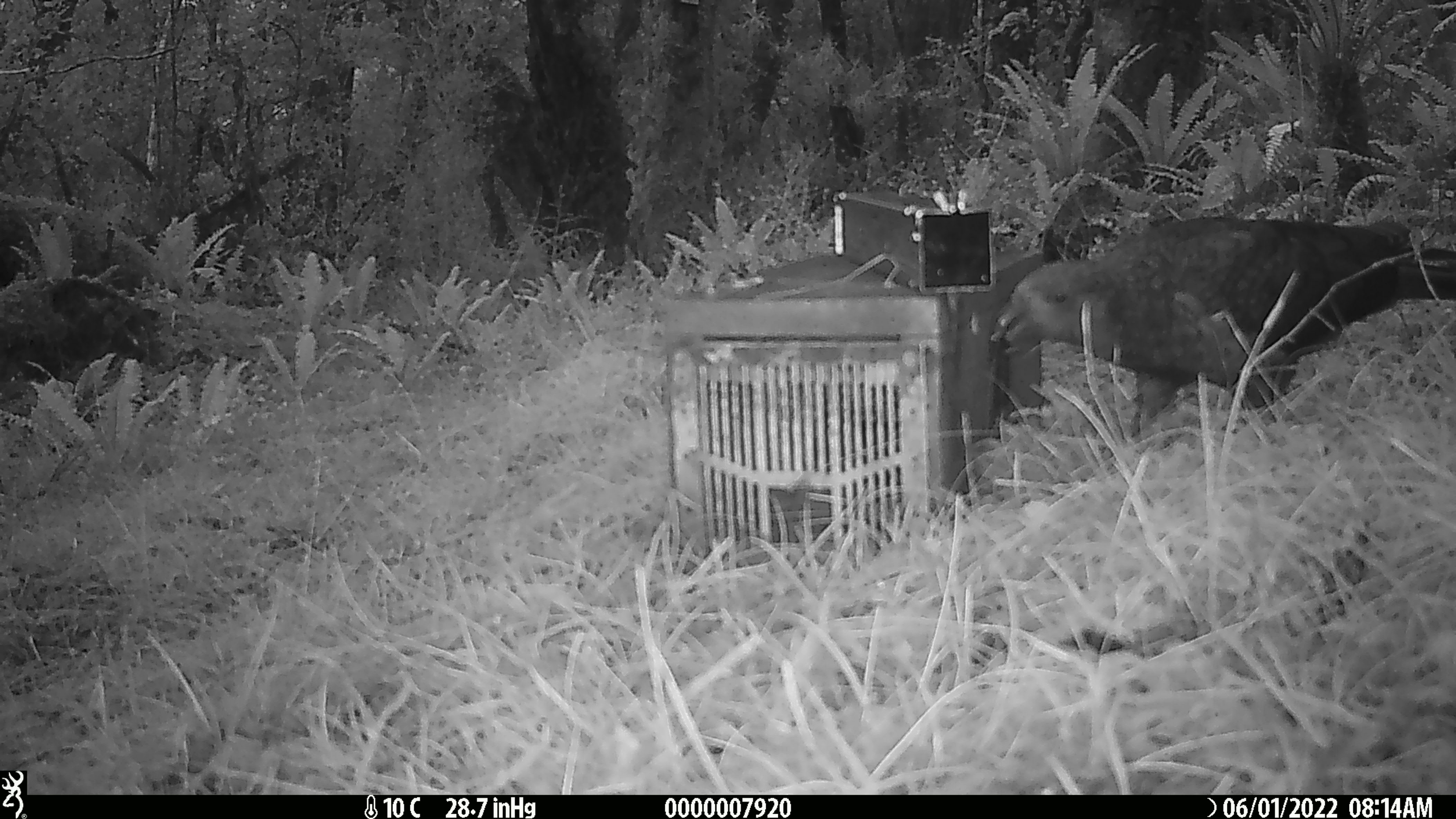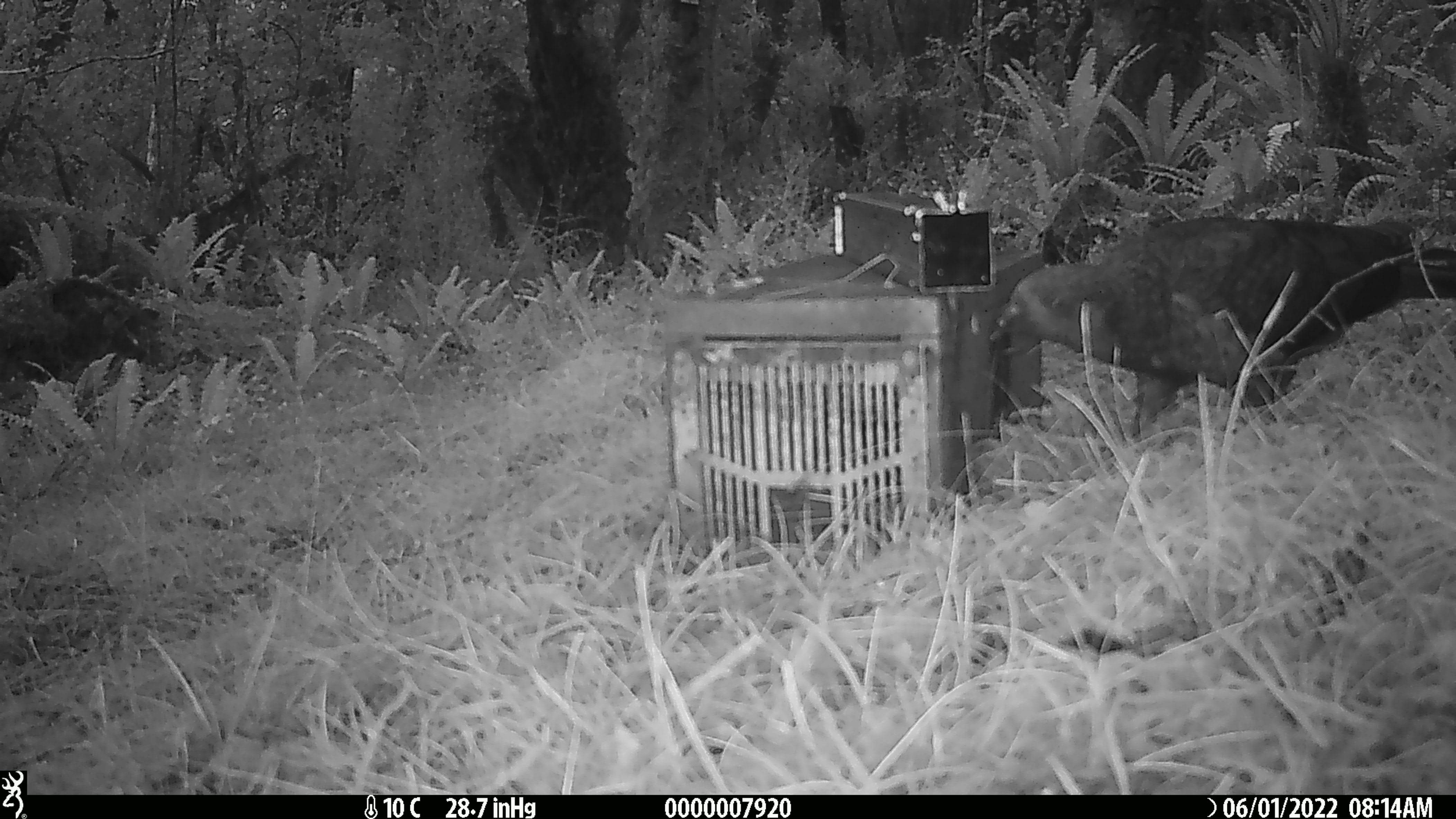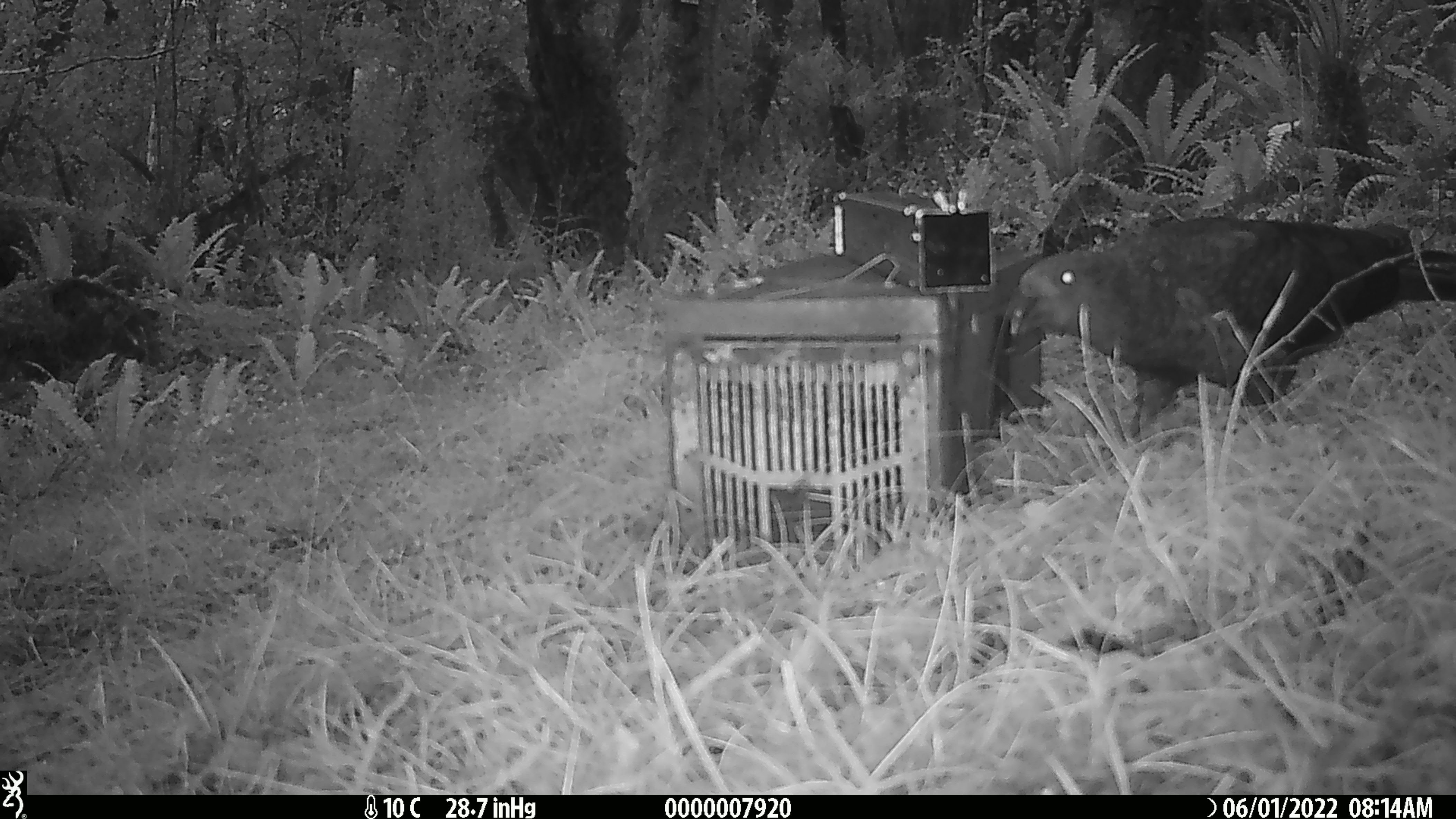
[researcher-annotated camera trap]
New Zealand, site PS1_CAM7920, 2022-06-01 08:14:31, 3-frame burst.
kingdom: Animalia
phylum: Chordata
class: Aves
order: Psittaciformes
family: Strigopidae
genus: Nestor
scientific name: Nestor notabilis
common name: kea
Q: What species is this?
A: Kea (Nestor notabilis).